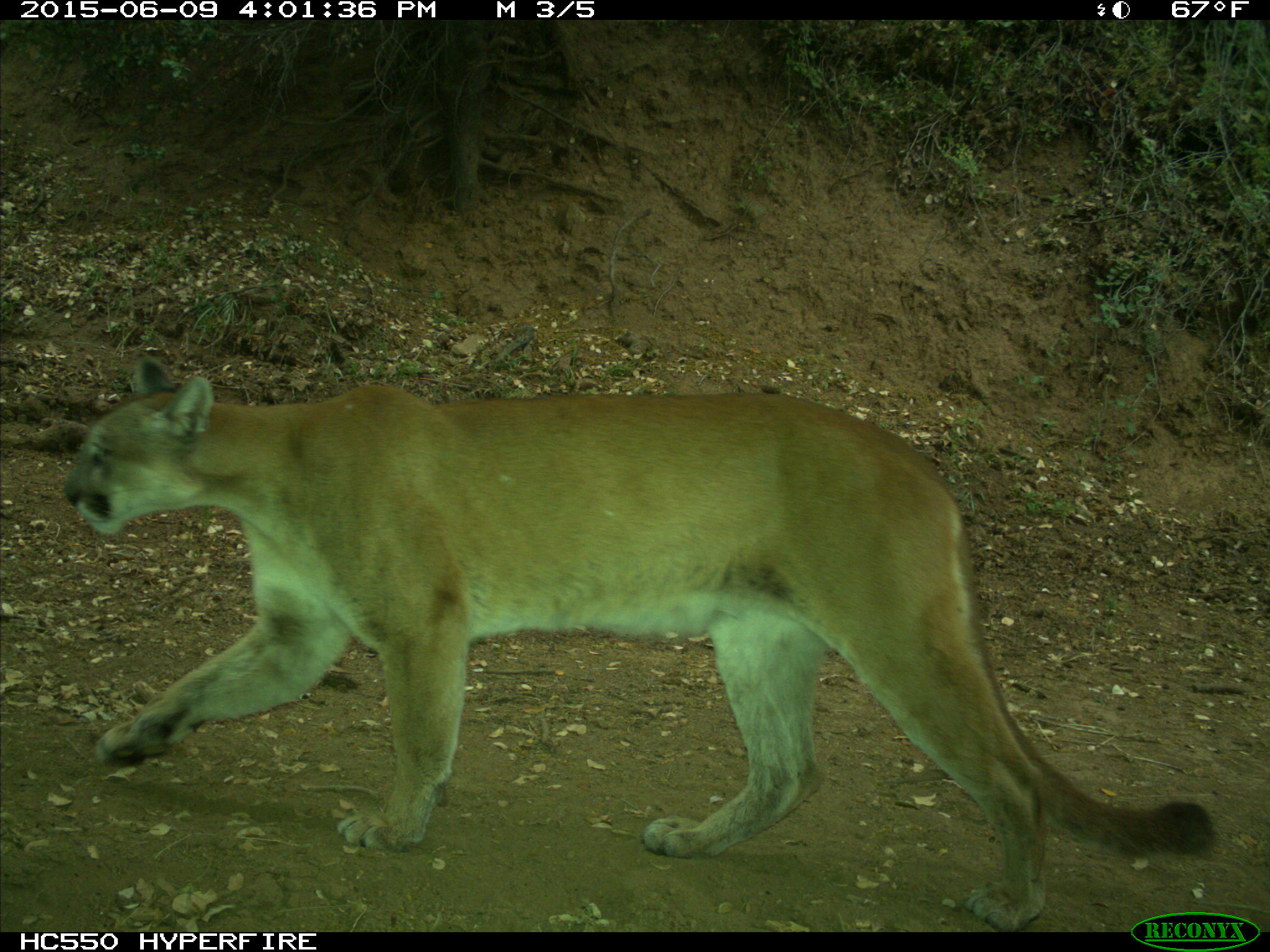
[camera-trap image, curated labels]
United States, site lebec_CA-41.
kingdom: Animalia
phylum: Chordata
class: Mammalia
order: Carnivora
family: Felidae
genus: Puma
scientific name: Puma concolor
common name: mountain lion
Puma concolor (mountain lion).